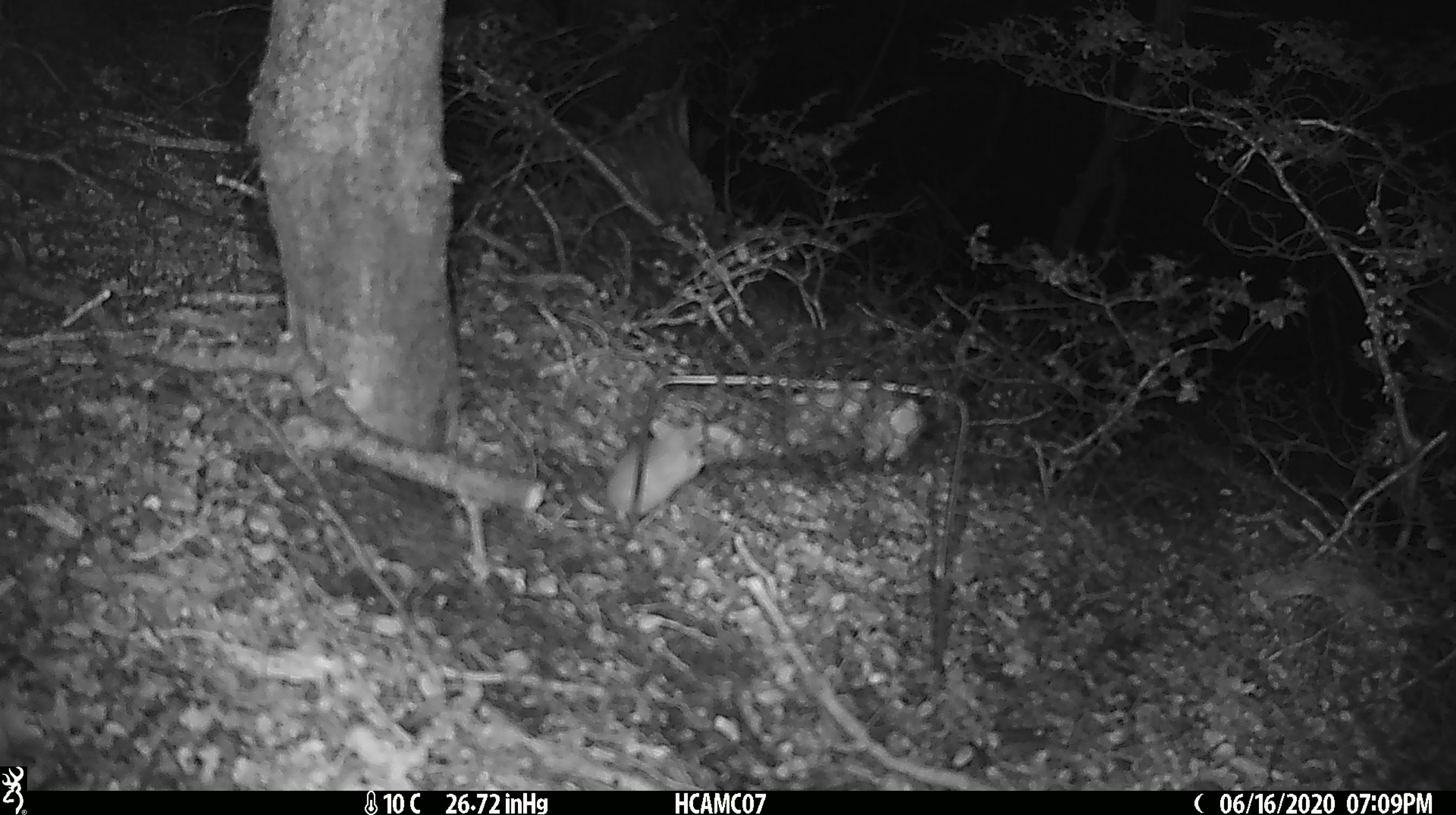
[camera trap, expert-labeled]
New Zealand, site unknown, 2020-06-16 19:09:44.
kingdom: Animalia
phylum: Chordata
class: Mammalia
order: Rodentia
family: Muridae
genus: Mus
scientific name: Mus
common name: mouse